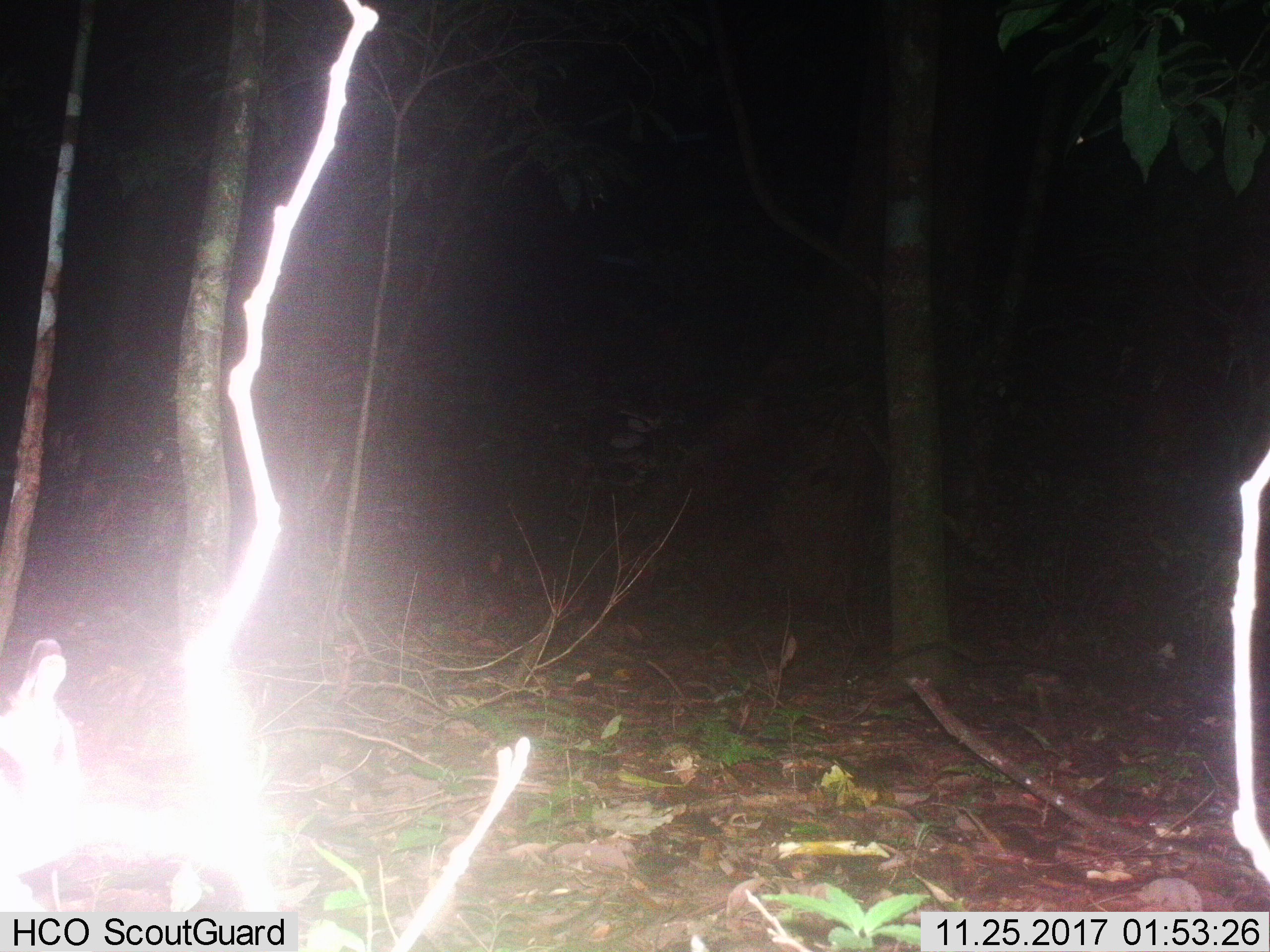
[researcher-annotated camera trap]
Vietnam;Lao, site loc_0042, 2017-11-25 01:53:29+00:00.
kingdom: Animalia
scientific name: Animalia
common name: animal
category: unidentified animal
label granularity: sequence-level